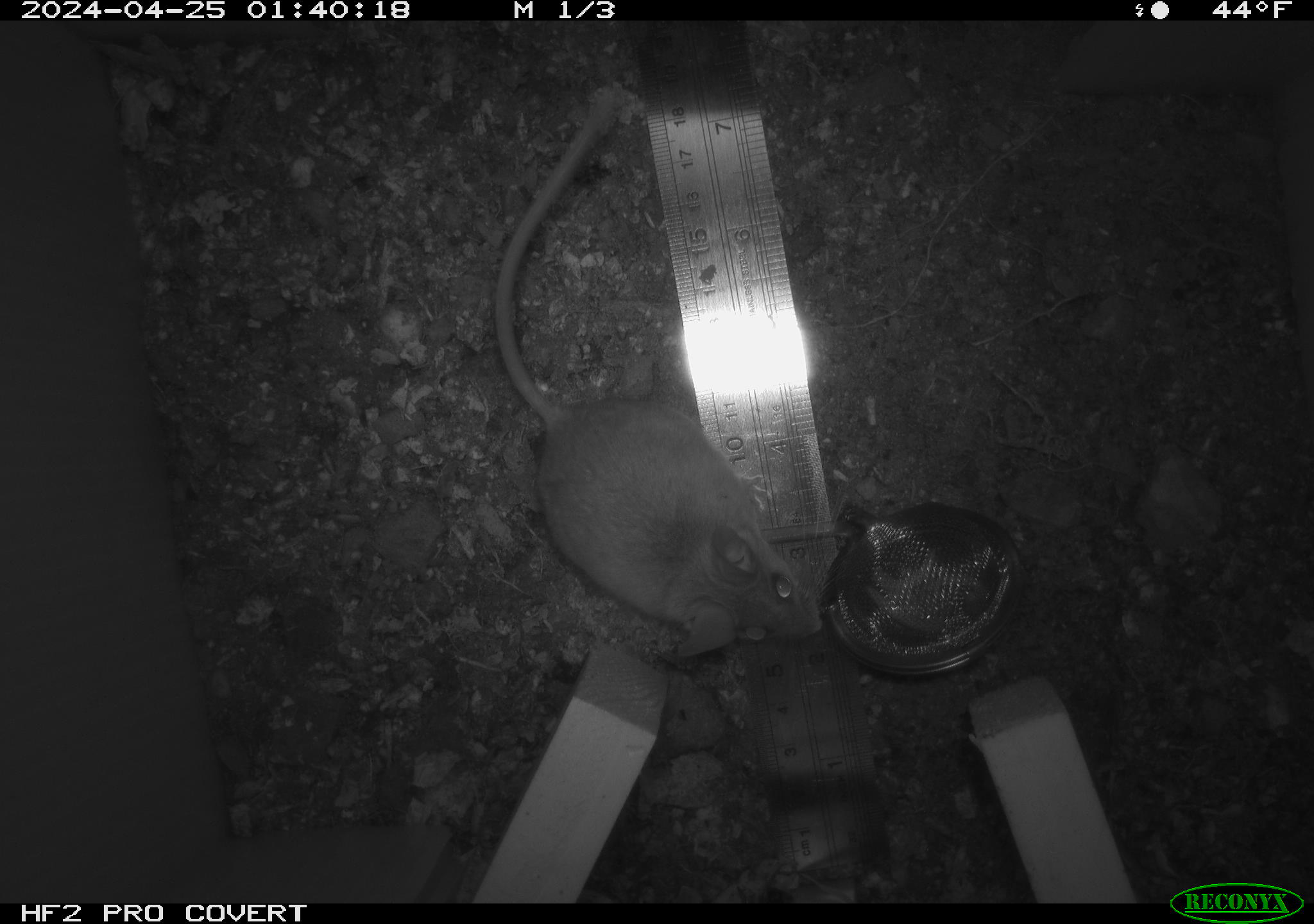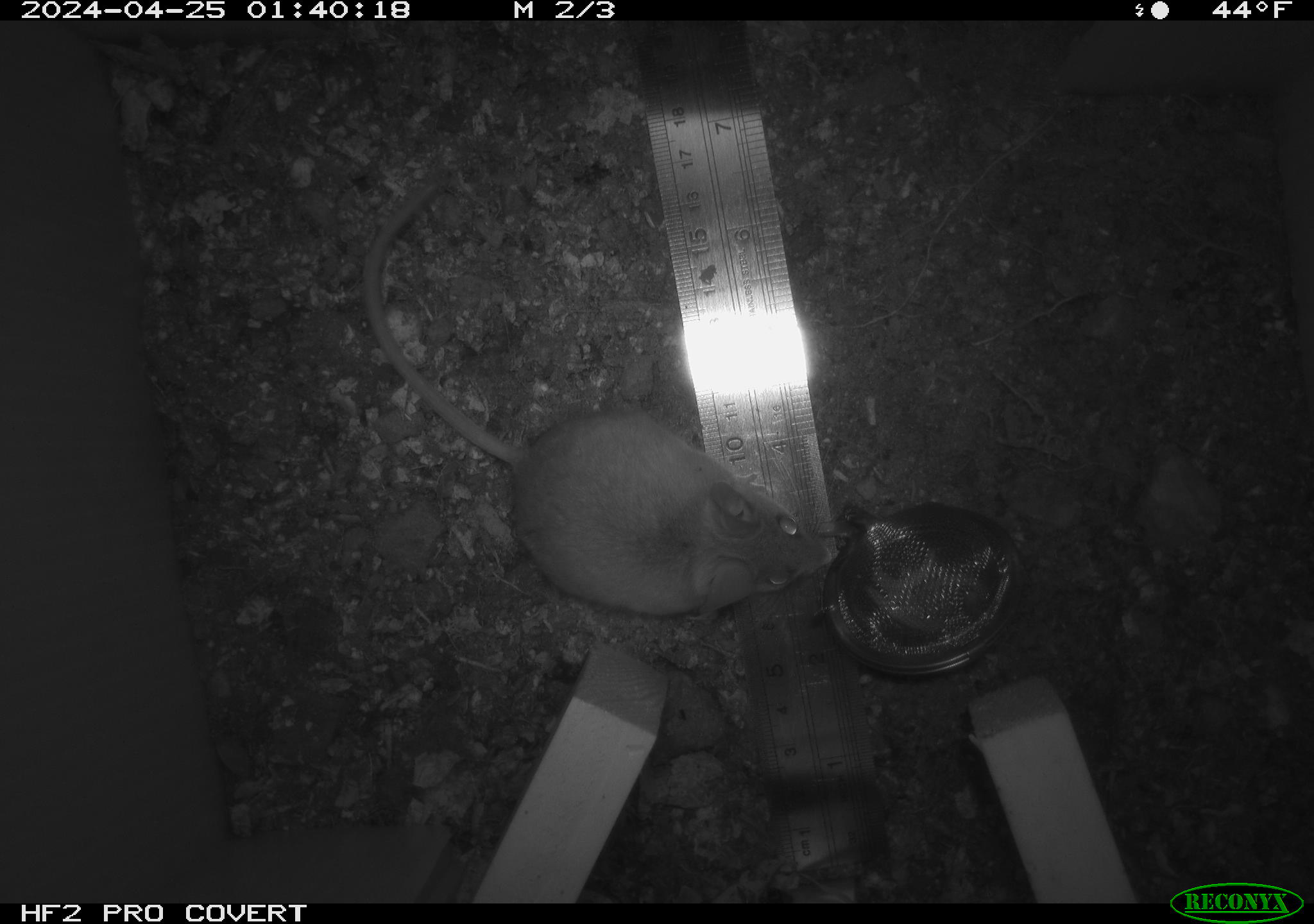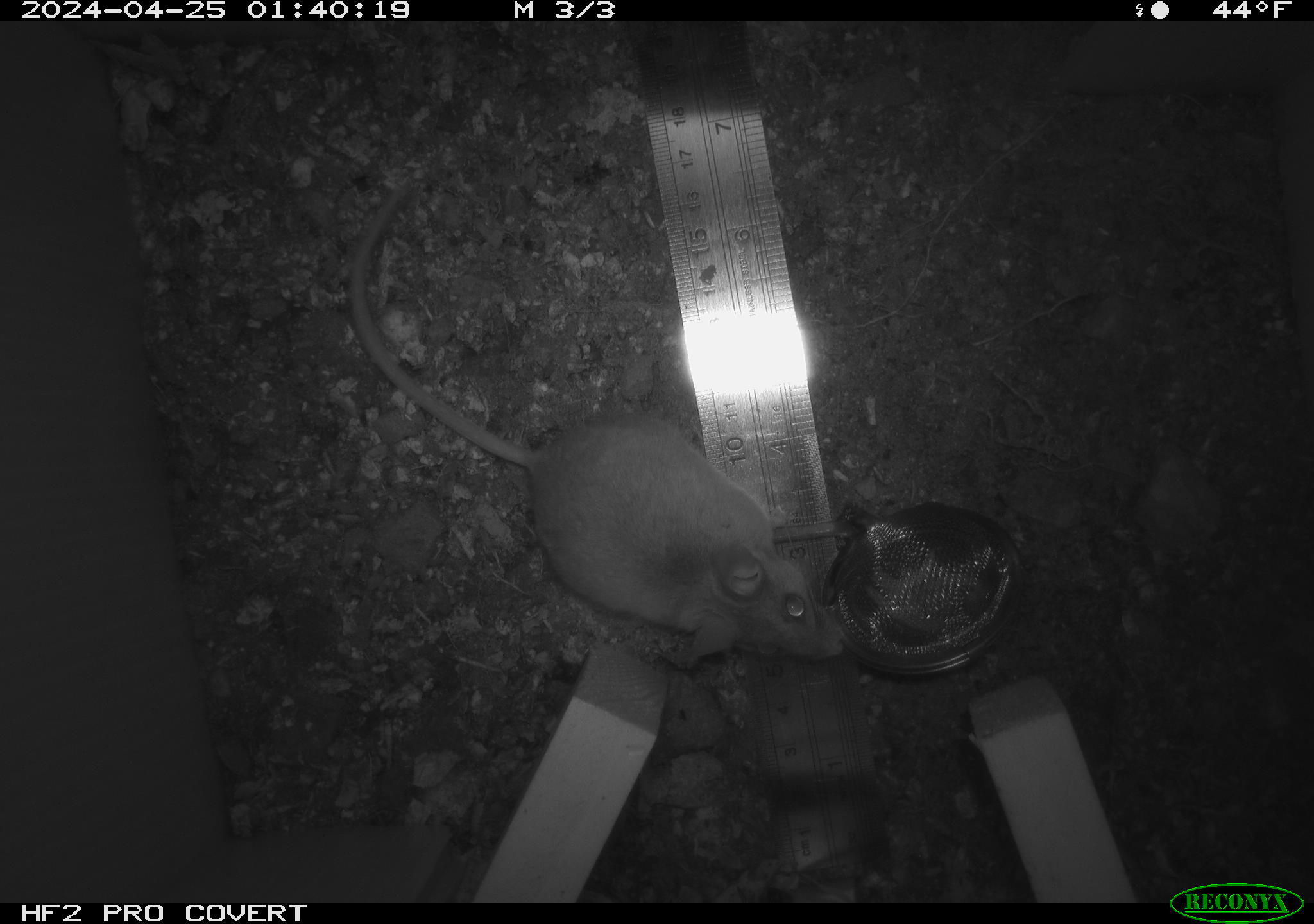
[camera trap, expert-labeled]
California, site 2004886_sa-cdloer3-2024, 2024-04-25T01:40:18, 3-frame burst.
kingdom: Animalia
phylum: Chordata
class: Mammalia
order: Rodentia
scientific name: Rodentia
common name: mouse species